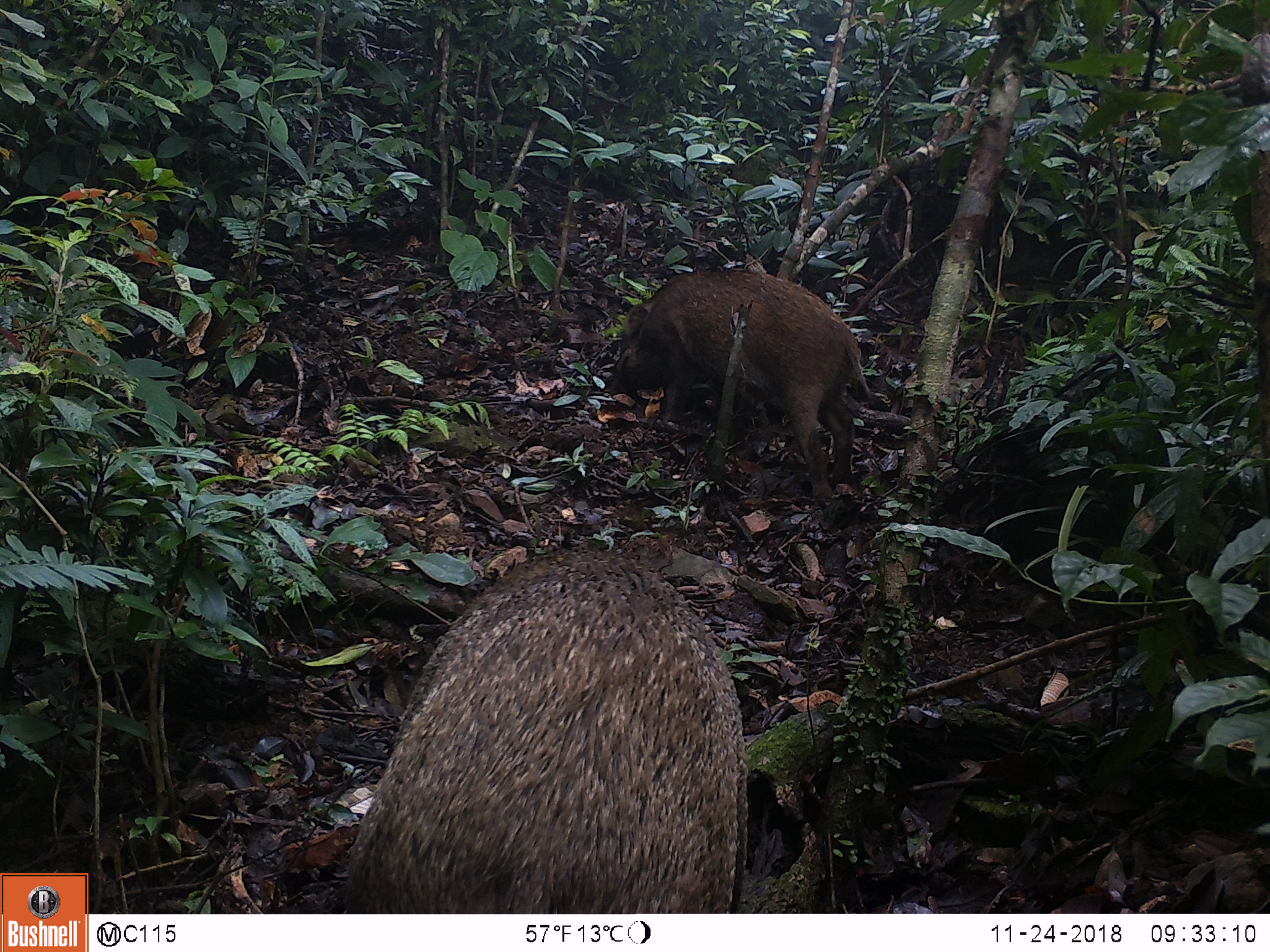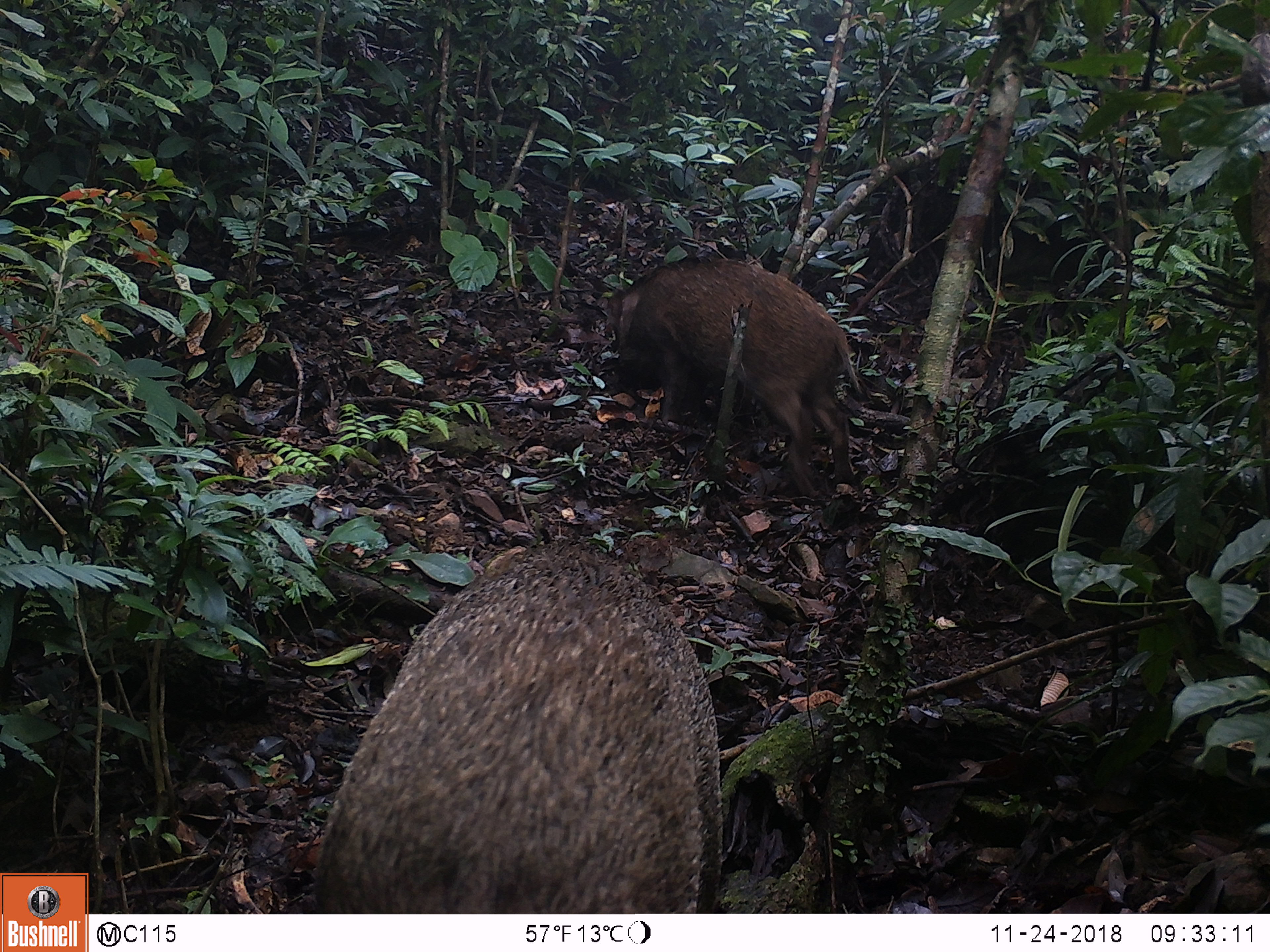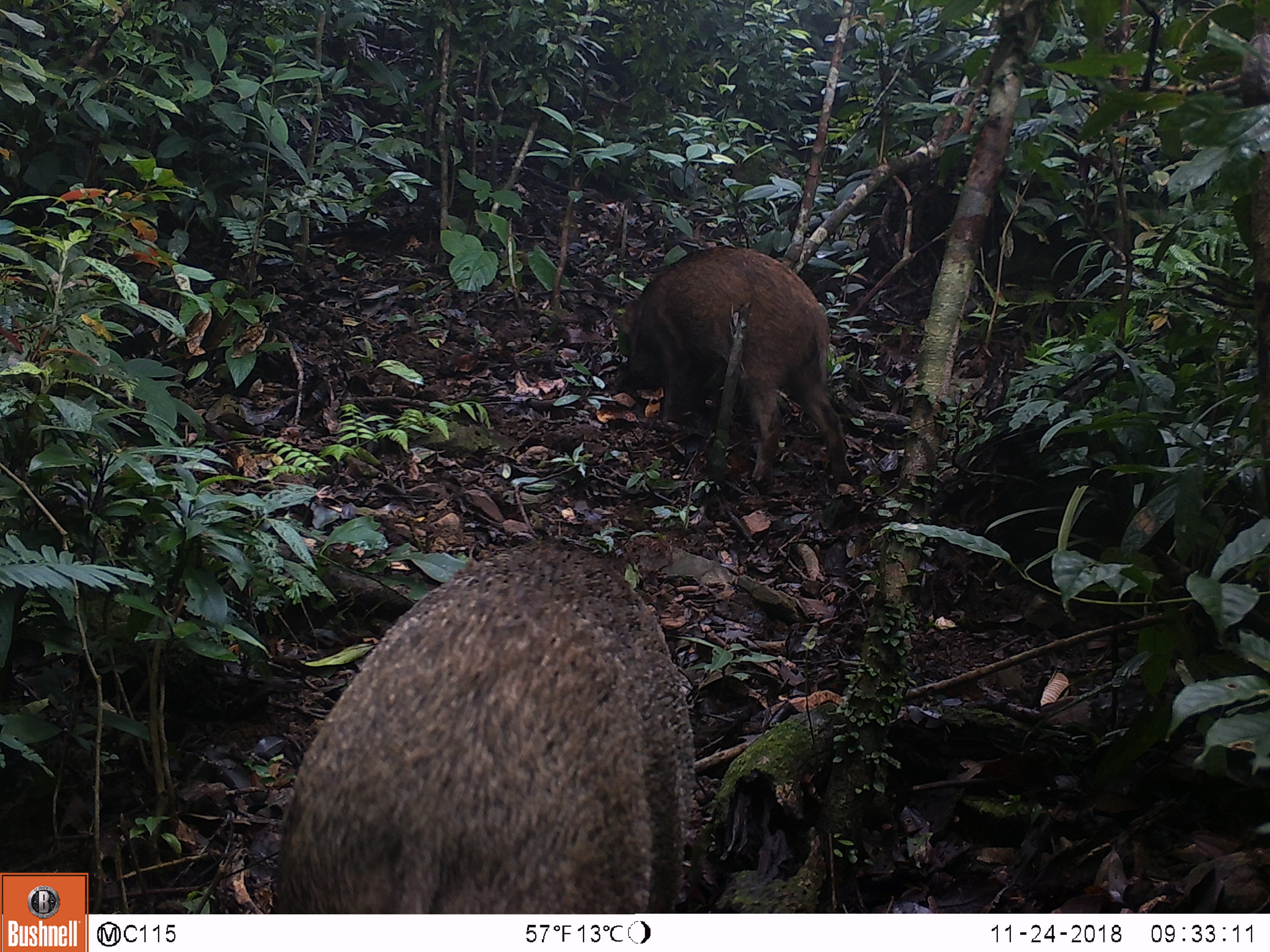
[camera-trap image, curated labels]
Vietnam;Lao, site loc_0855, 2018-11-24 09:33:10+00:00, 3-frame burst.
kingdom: Animalia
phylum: Chordata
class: Mammalia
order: Artiodactyla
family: Suidae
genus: Sus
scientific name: Sus scrofa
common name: eurasian wild pig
Eurasian wild pig (Sus scrofa). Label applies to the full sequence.